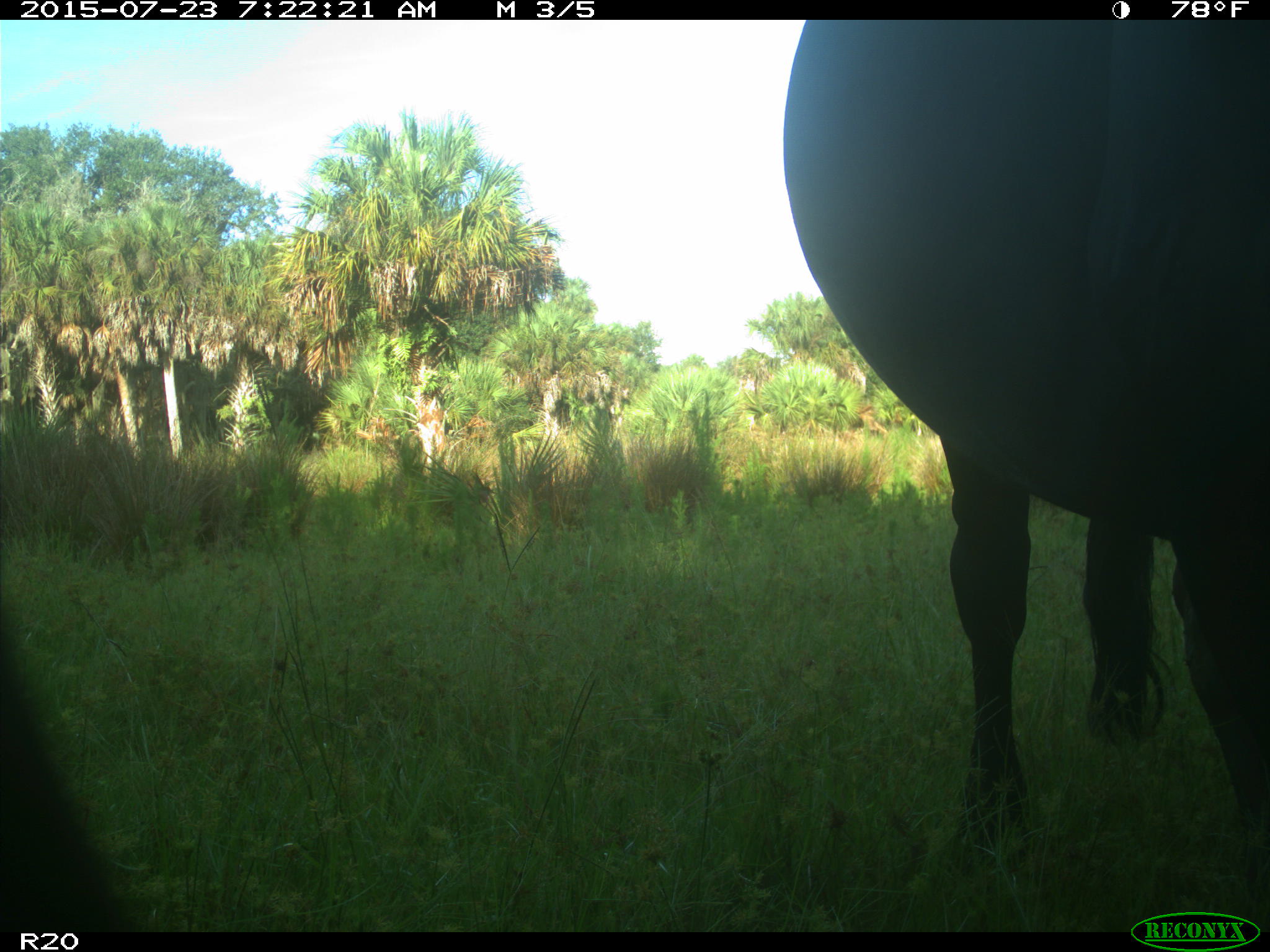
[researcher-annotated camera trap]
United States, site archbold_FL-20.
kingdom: Animalia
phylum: Chordata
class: Mammalia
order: Artiodactyla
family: Bovidae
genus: Bos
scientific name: Bos taurus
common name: domestic cow